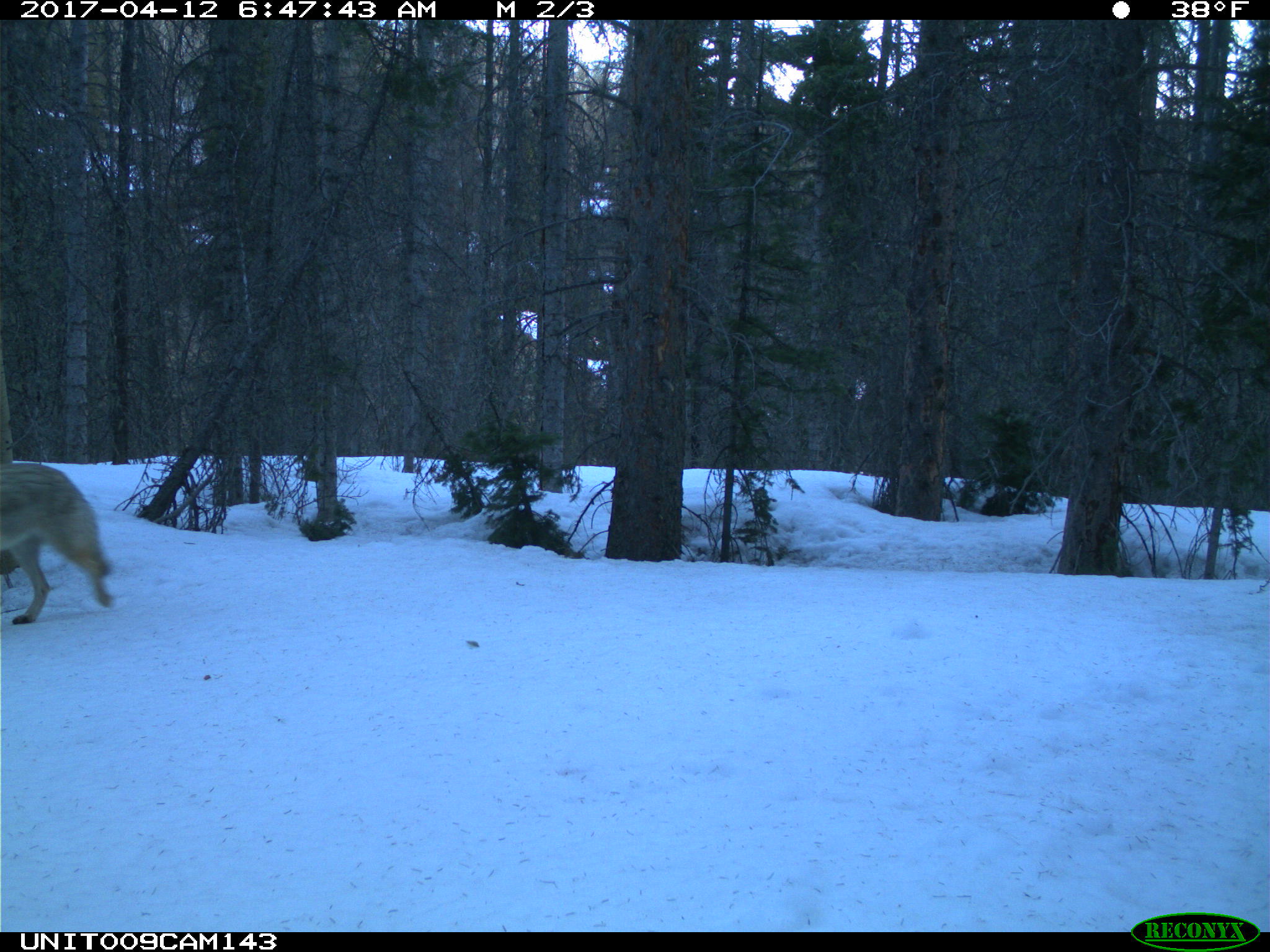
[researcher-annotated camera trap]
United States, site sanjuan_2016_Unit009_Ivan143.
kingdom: Animalia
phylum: Chordata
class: Mammalia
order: Carnivora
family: Canidae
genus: Canis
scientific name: Canis latrans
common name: coyote